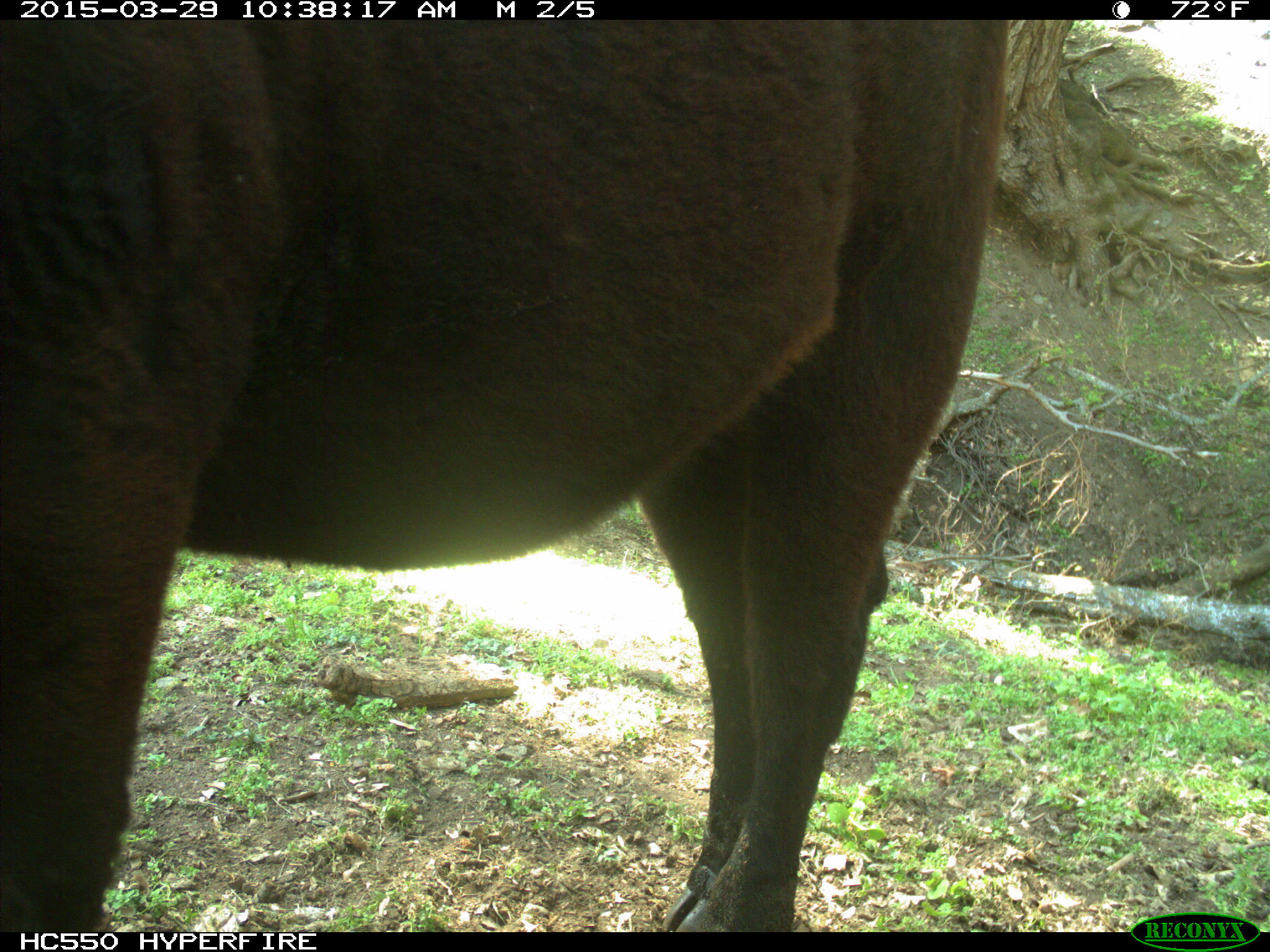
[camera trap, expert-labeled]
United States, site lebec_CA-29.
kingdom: Animalia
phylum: Chordata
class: Mammalia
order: Artiodactyla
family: Bovidae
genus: Bos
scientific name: Bos taurus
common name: domestic cow